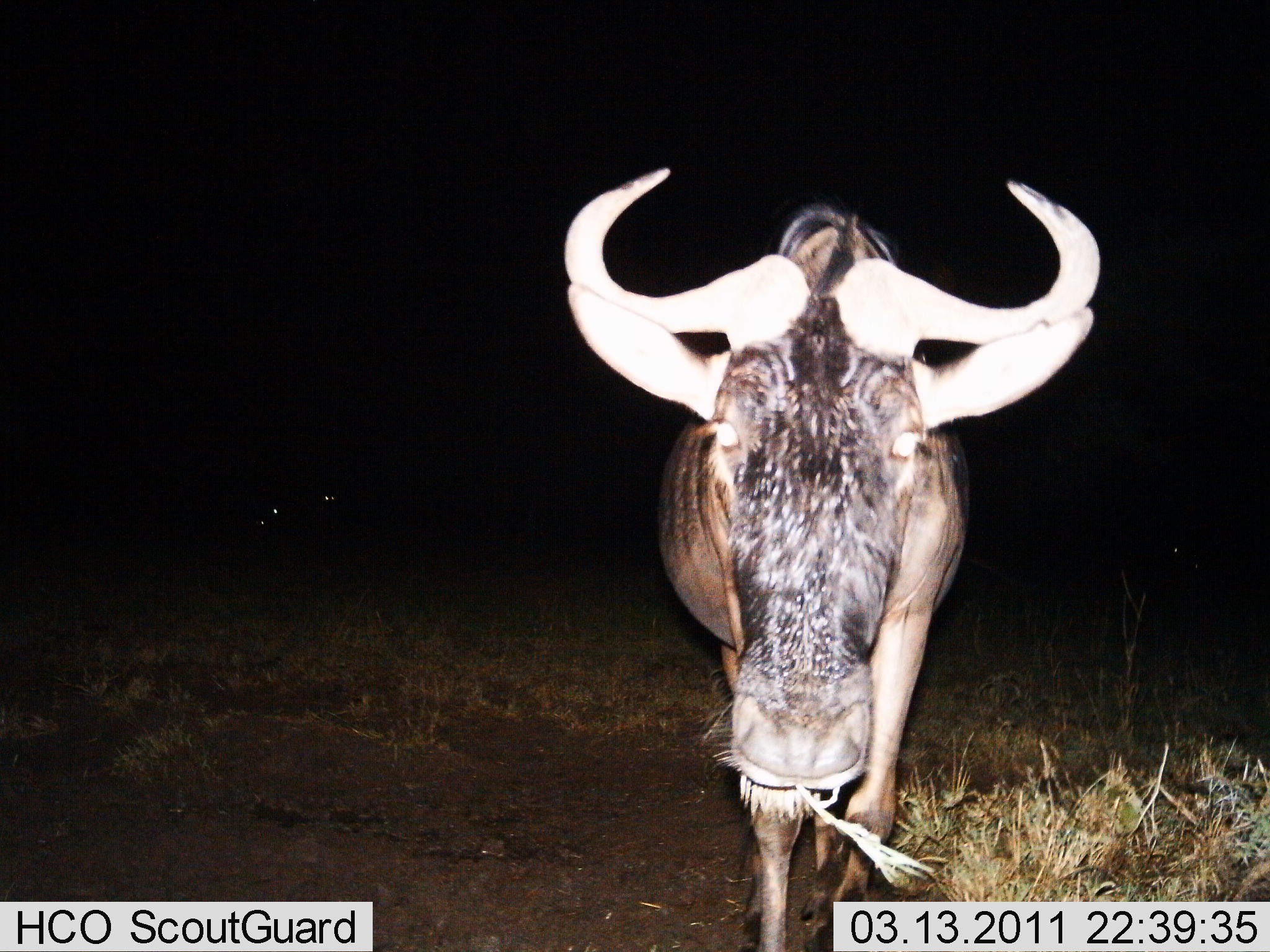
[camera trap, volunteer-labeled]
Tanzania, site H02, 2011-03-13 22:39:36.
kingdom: Animalia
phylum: Chordata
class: Mammalia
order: Artiodactyla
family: Bovidae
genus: Connochaetes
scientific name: Connochaetes taurinus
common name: blue wildebeest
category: wildebeest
Wildebeest (blue wildebeest) (Connochaetes taurinus), count 1. Behavior (volunteer vote fractions): standing 58%, resting 8%, moving 8%, interacting 17%. Young present (vote fraction): 0%. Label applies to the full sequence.